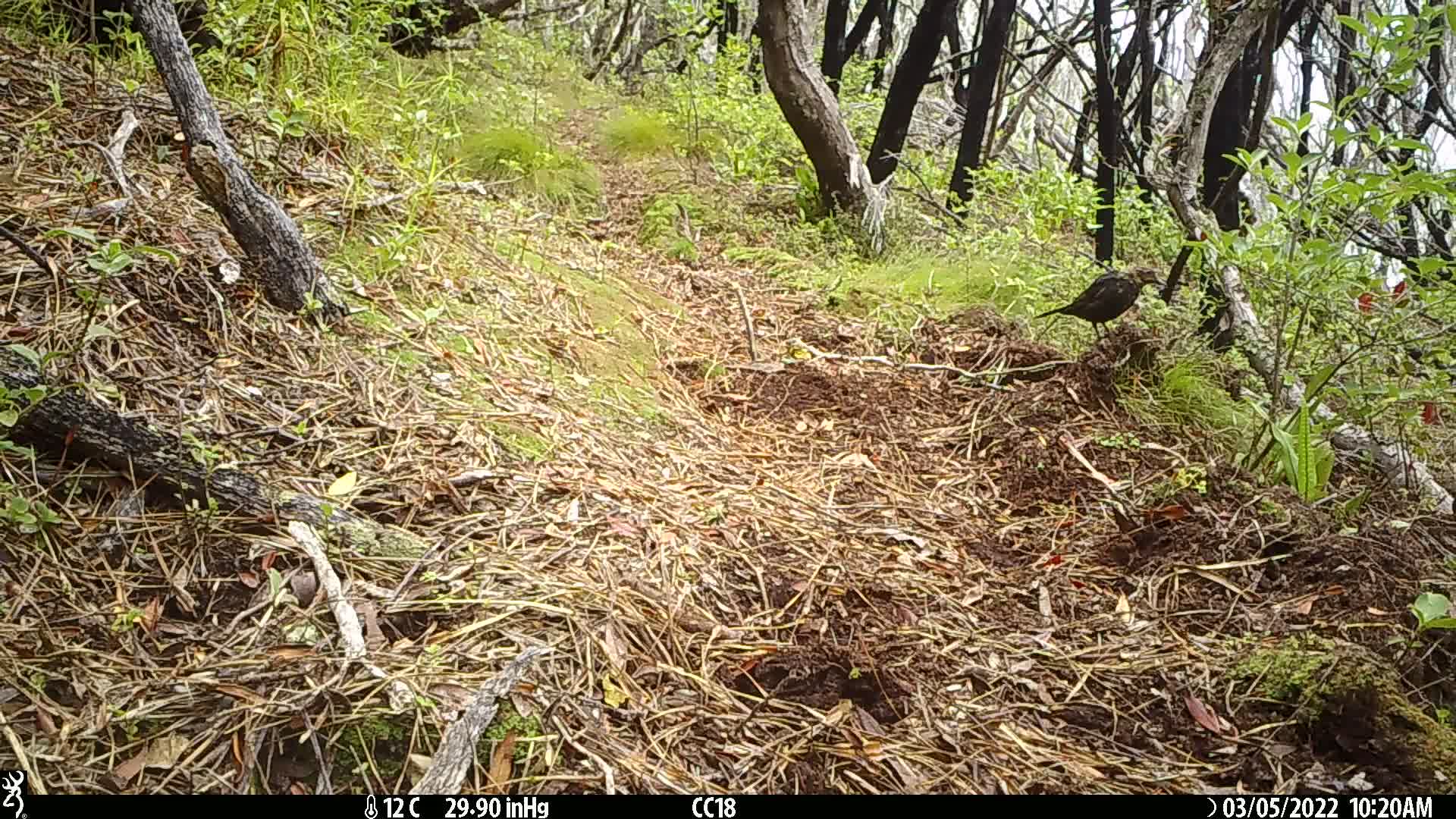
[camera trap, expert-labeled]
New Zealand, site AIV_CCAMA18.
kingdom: Animalia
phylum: Chordata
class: Aves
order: Passeriformes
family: Turdidae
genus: Turdus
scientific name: Turdus merula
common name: eurasian blackbird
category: blackbird